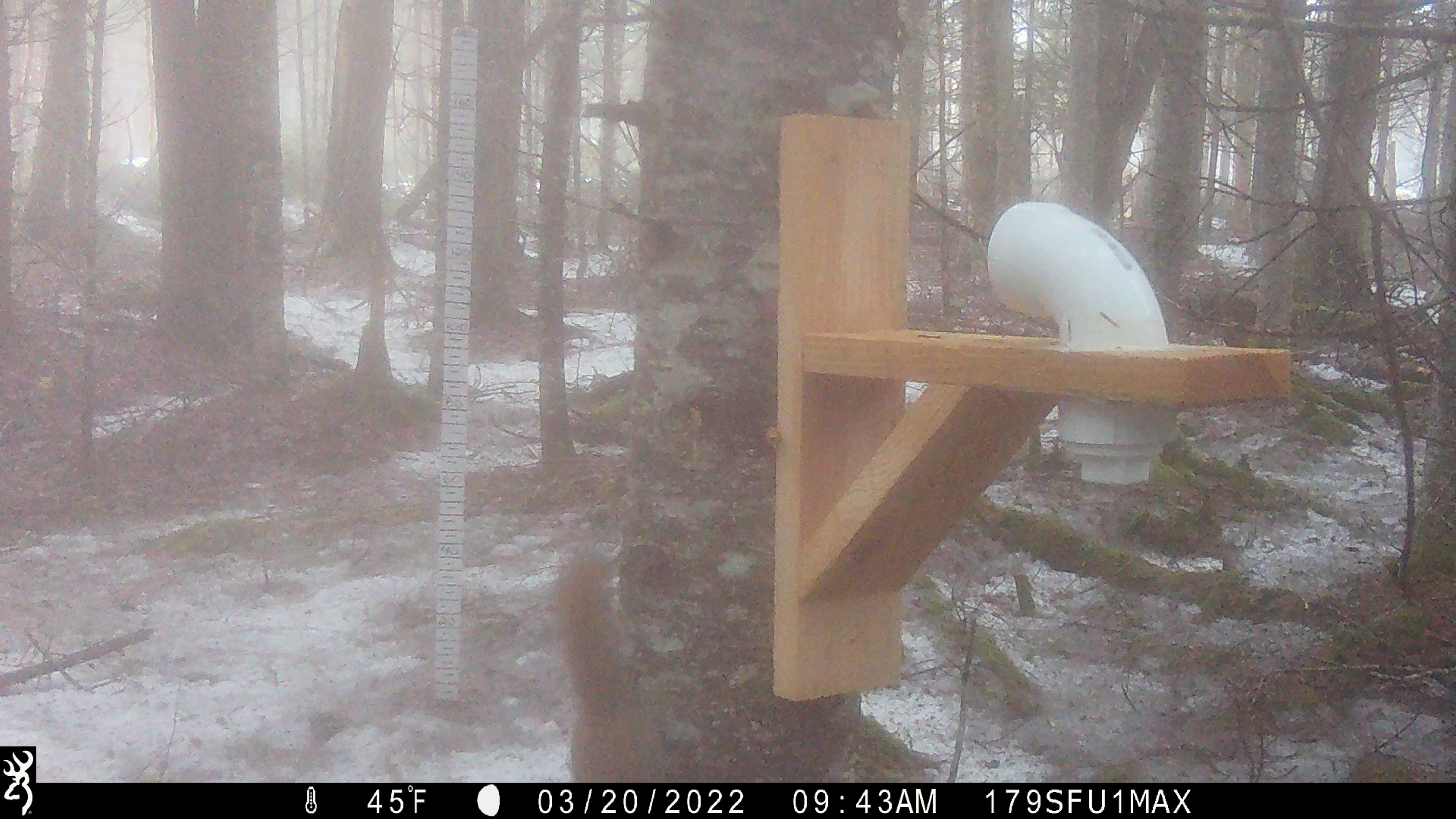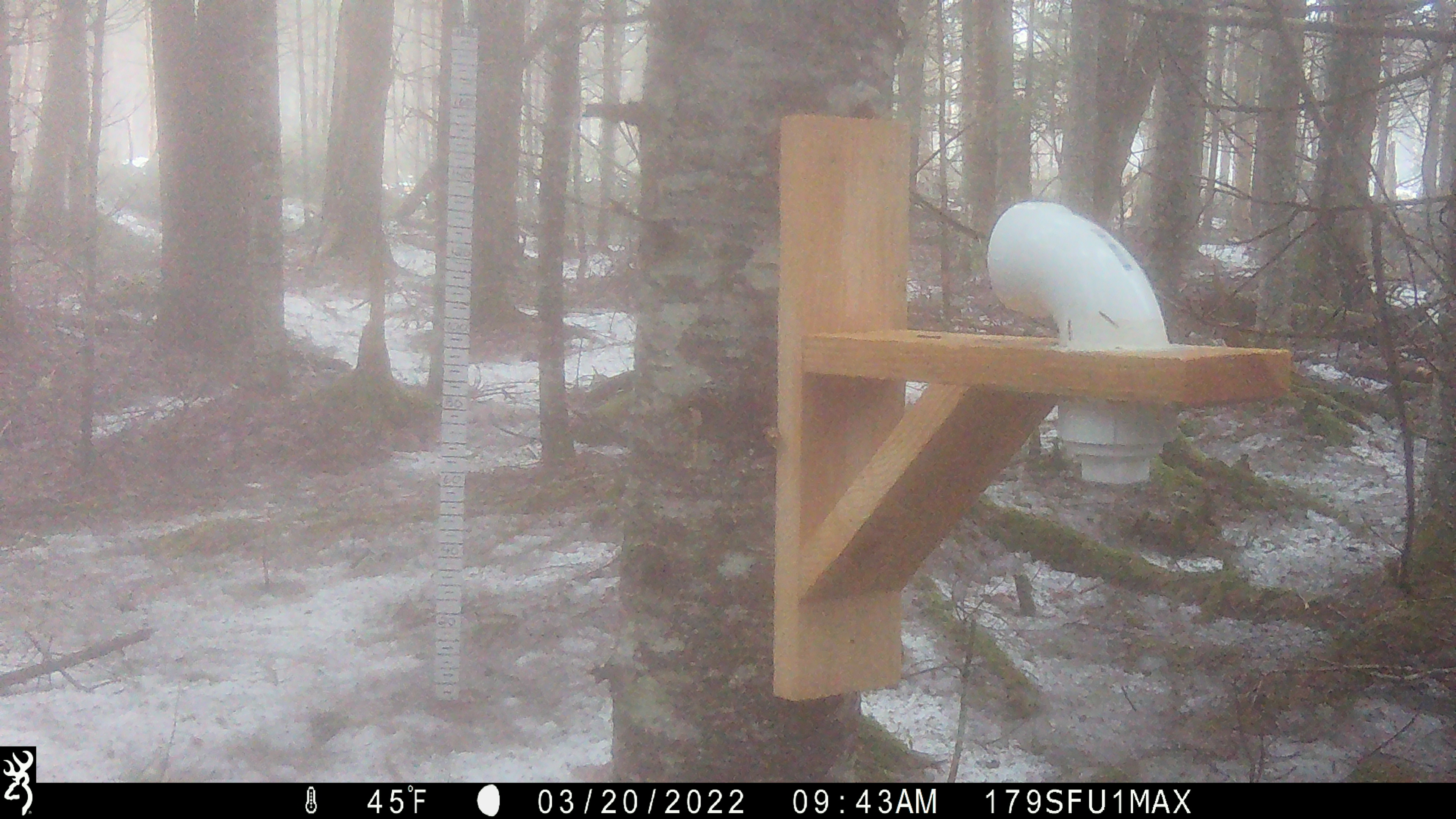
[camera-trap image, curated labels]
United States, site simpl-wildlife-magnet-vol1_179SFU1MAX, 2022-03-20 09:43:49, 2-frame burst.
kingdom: Animalia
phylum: Chordata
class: Mammalia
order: Rodentia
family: Sciuridae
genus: Tamiasciurus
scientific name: Tamiasciurus hudsonicus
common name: red squirrel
Red squirrel (Tamiasciurus hudsonicus).